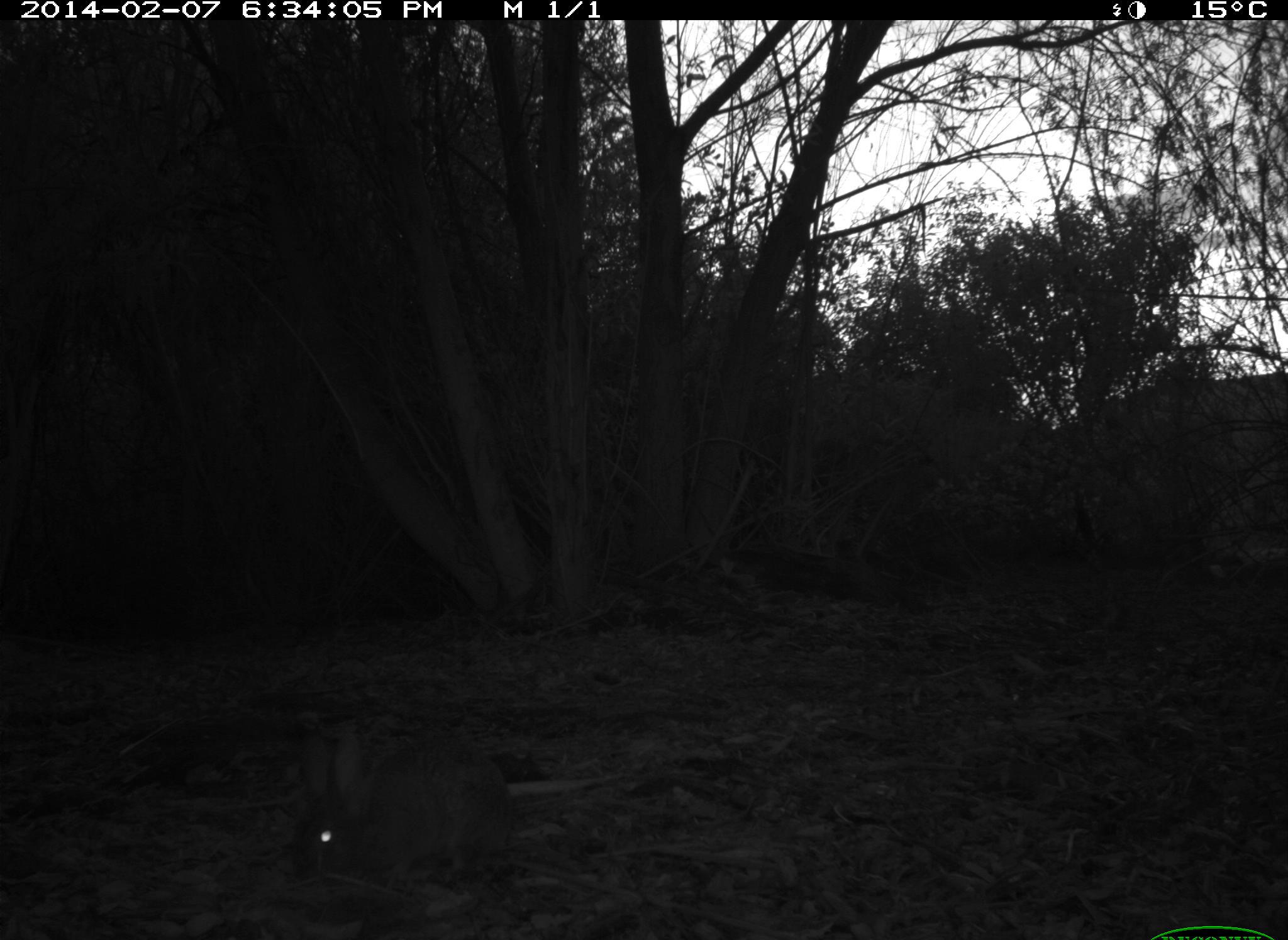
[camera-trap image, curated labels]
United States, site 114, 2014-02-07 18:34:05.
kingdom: Animalia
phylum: Chordata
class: Mammalia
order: Lagomorpha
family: Leporidae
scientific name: Leporidae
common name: rabbits and hares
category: rabbit